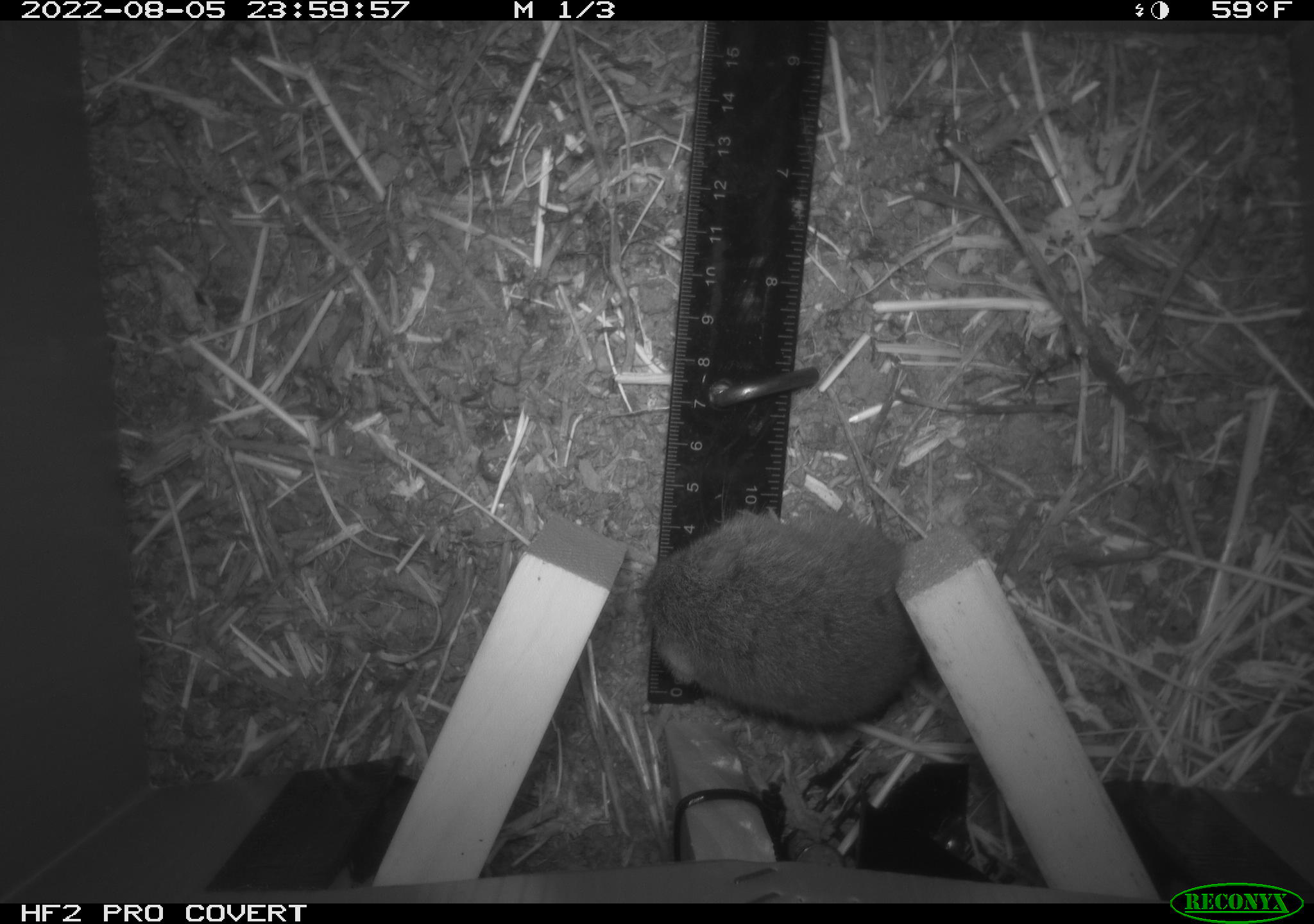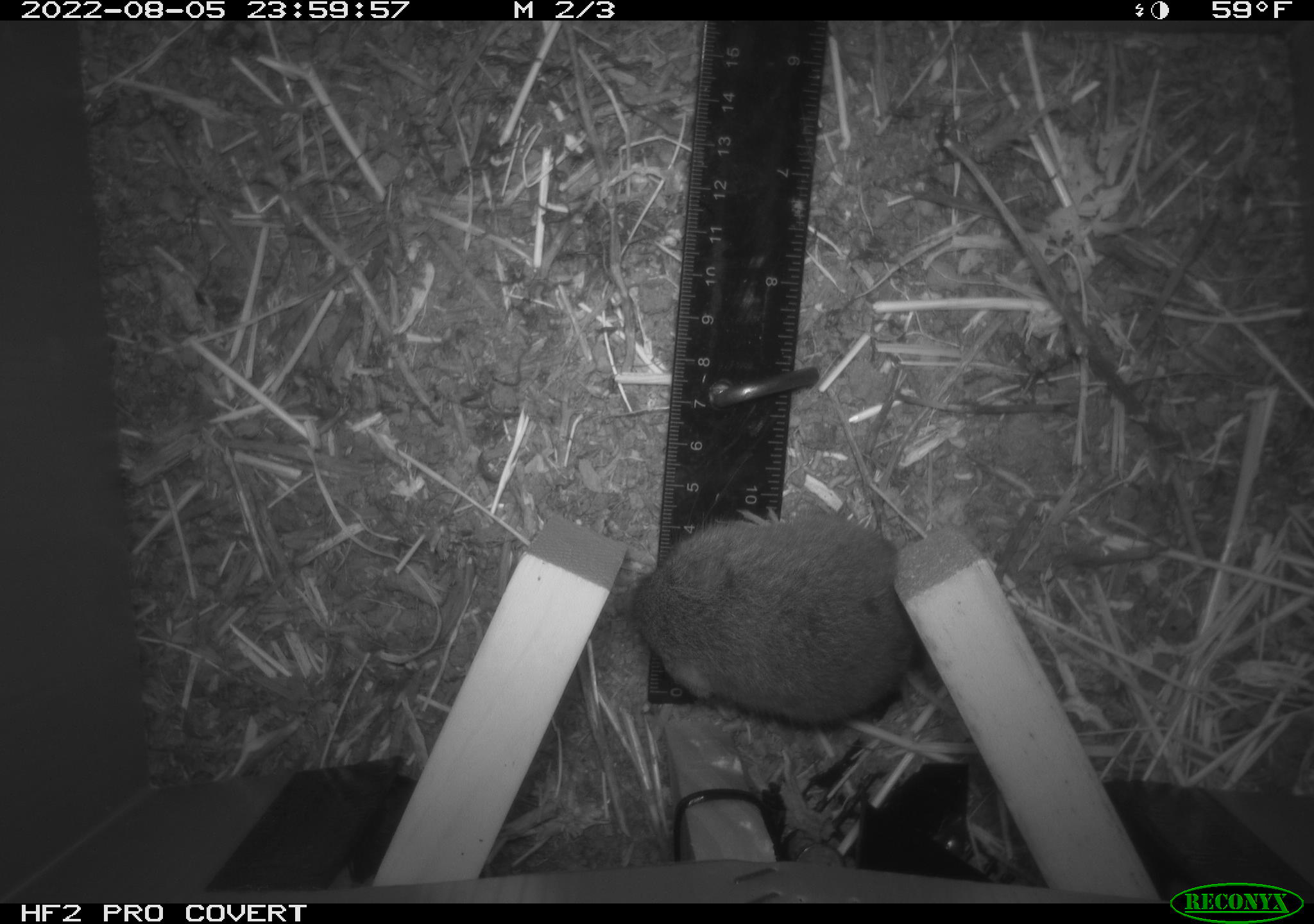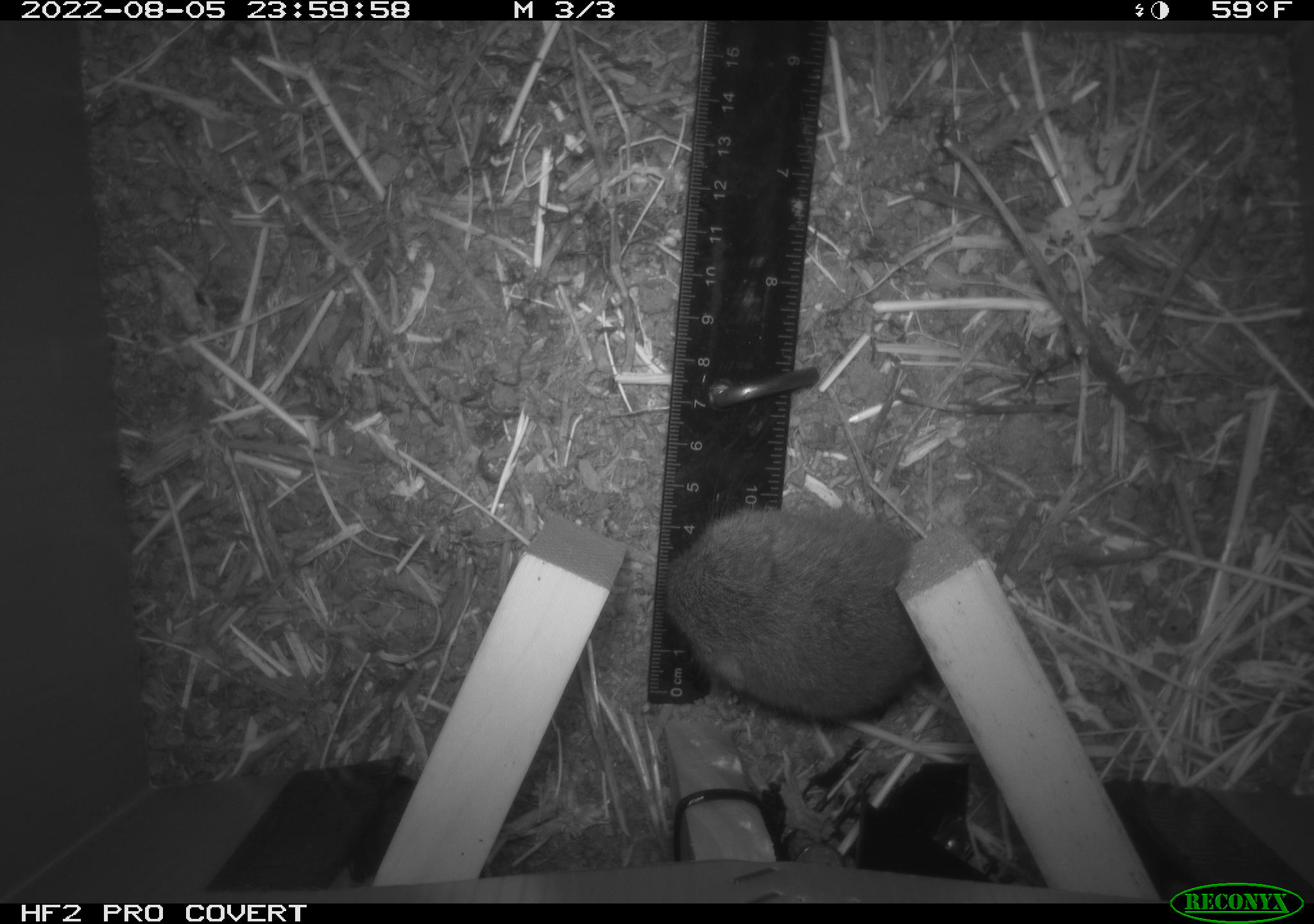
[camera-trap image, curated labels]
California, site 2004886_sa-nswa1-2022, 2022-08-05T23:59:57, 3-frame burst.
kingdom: Animalia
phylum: Chordata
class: Mammalia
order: Rodentia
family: Cricetidae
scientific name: Cricetidae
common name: hamsters, voles, lemmings, and allies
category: cricetidae family